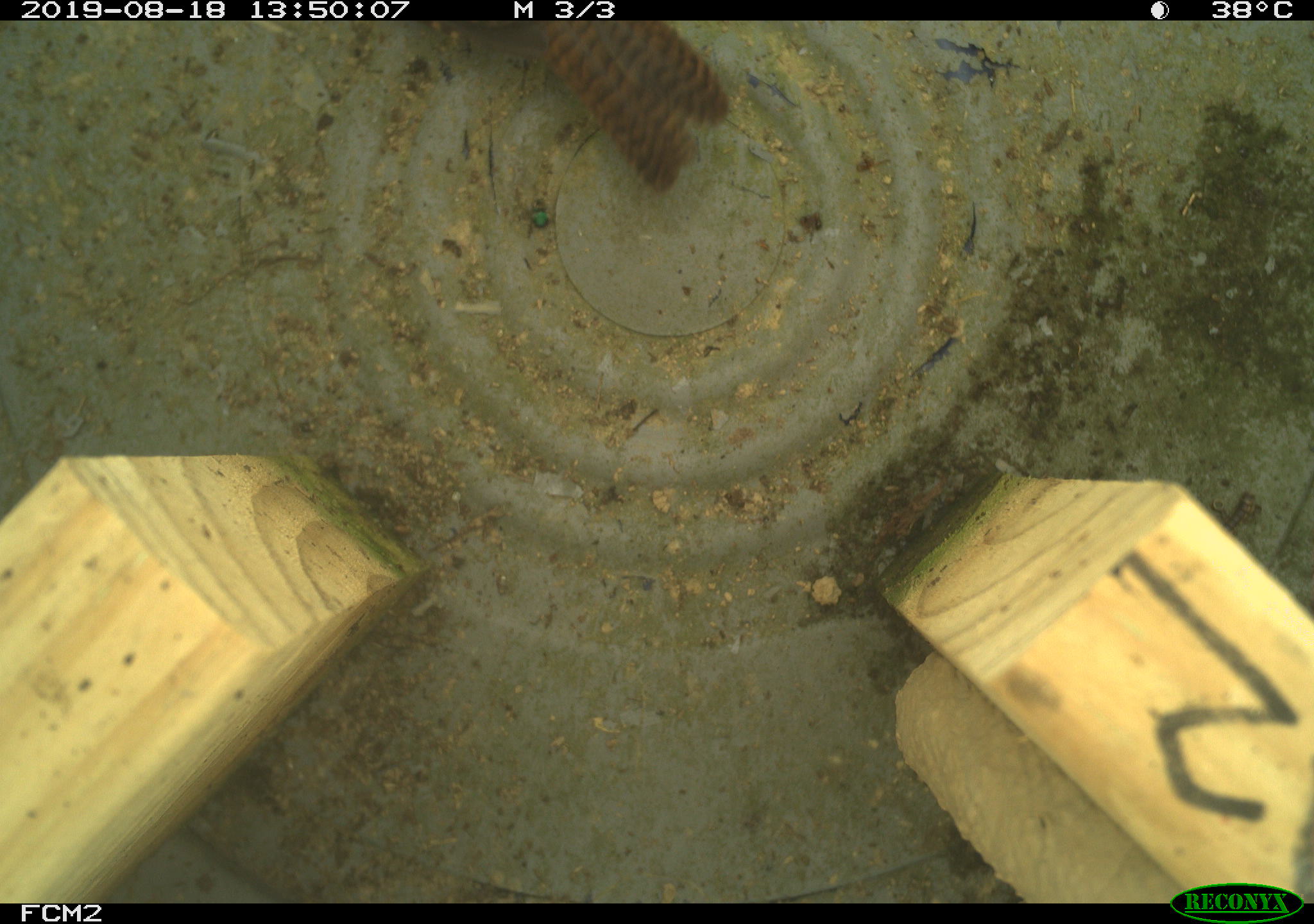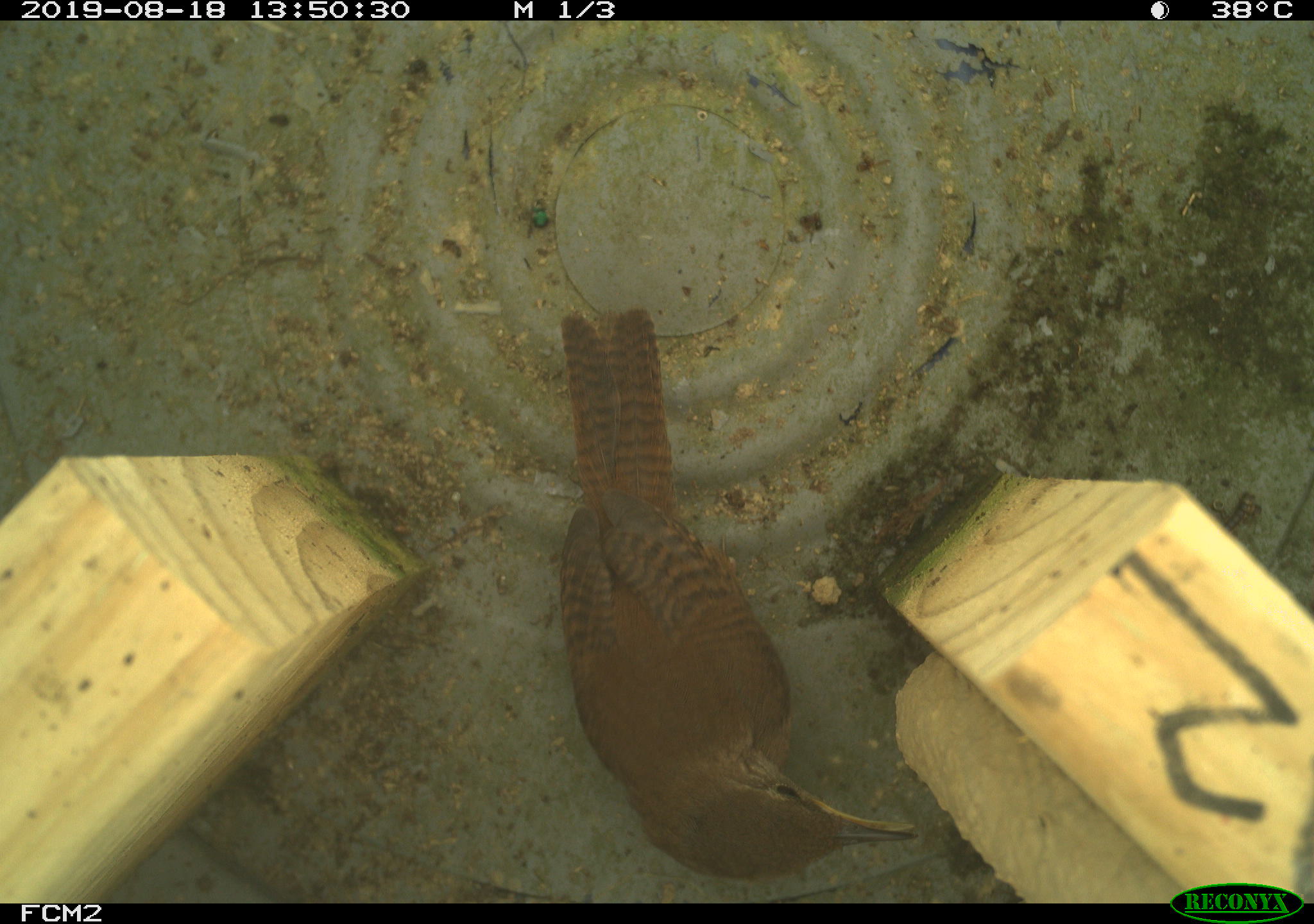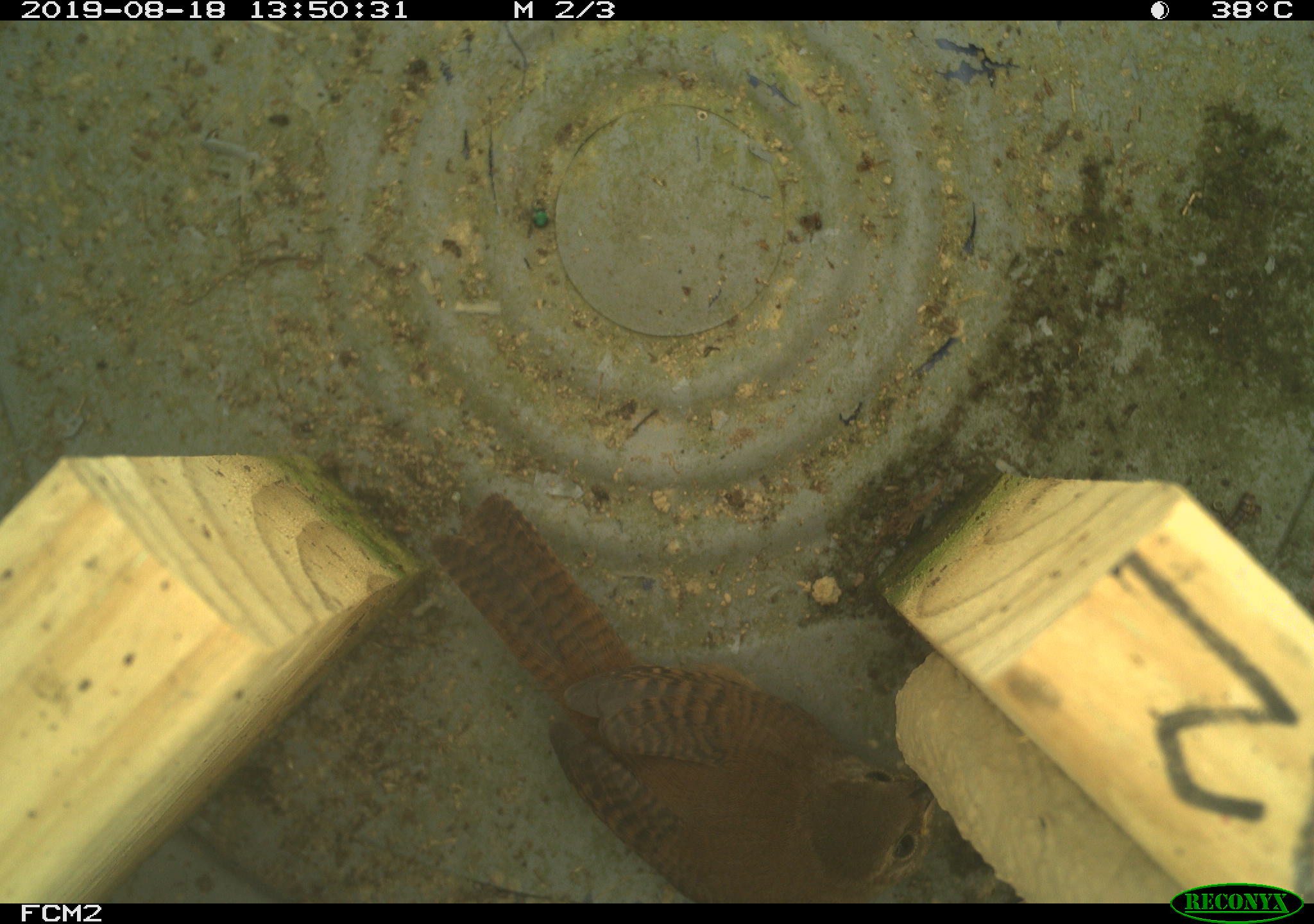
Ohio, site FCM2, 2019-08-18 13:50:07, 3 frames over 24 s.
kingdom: Animalia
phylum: Chordata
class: Aves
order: Passeriformes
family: Troglodytidae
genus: Troglodytes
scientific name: Troglodytes aedon aedon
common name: northern house wren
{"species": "northern house wren (Troglodytes aedon aedon)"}